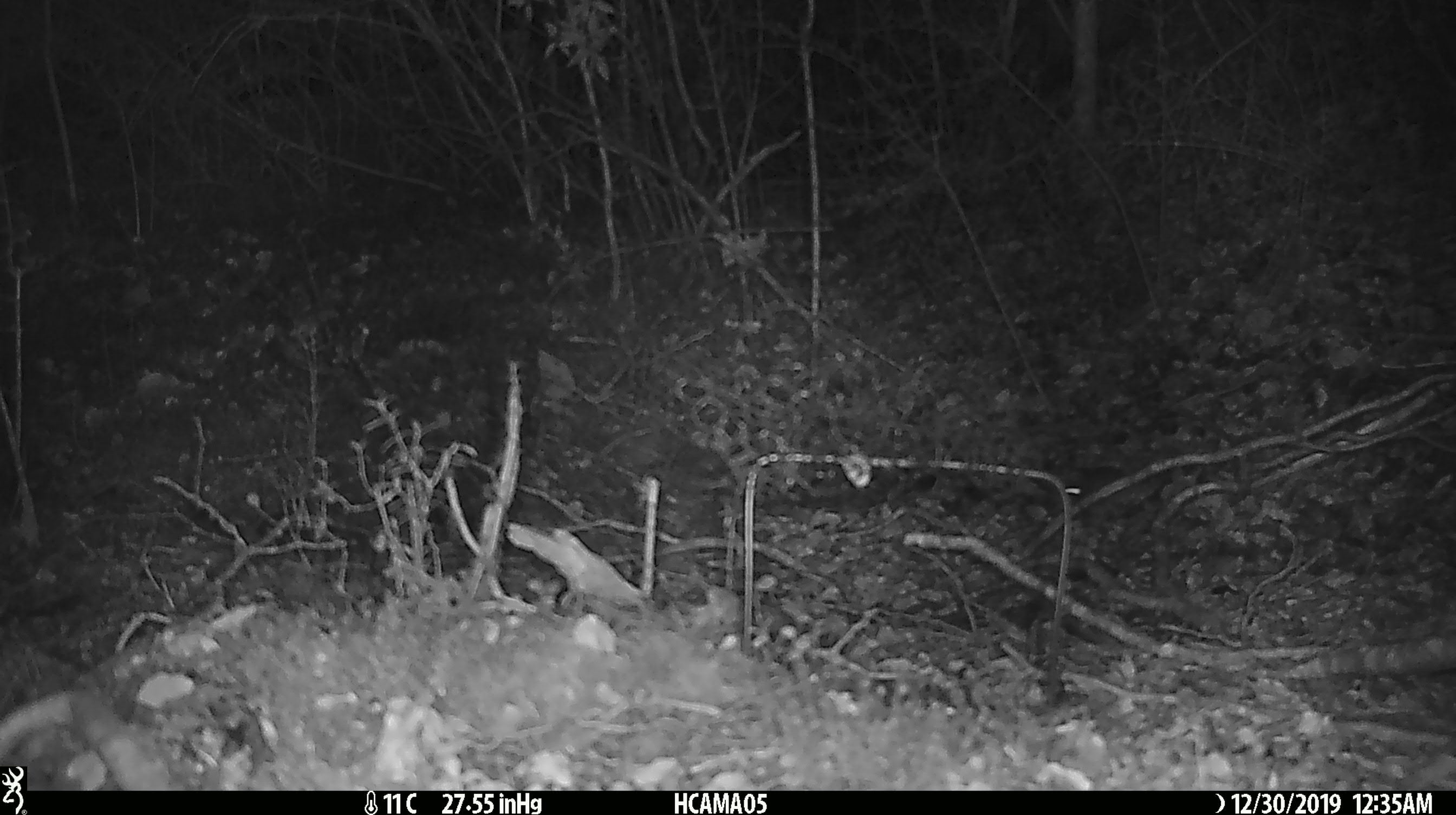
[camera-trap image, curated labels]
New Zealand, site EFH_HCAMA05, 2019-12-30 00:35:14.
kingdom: Animalia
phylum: Chordata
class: Mammalia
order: Rodentia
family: Muridae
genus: Mus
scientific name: Mus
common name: mouse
Mouse (Mus).